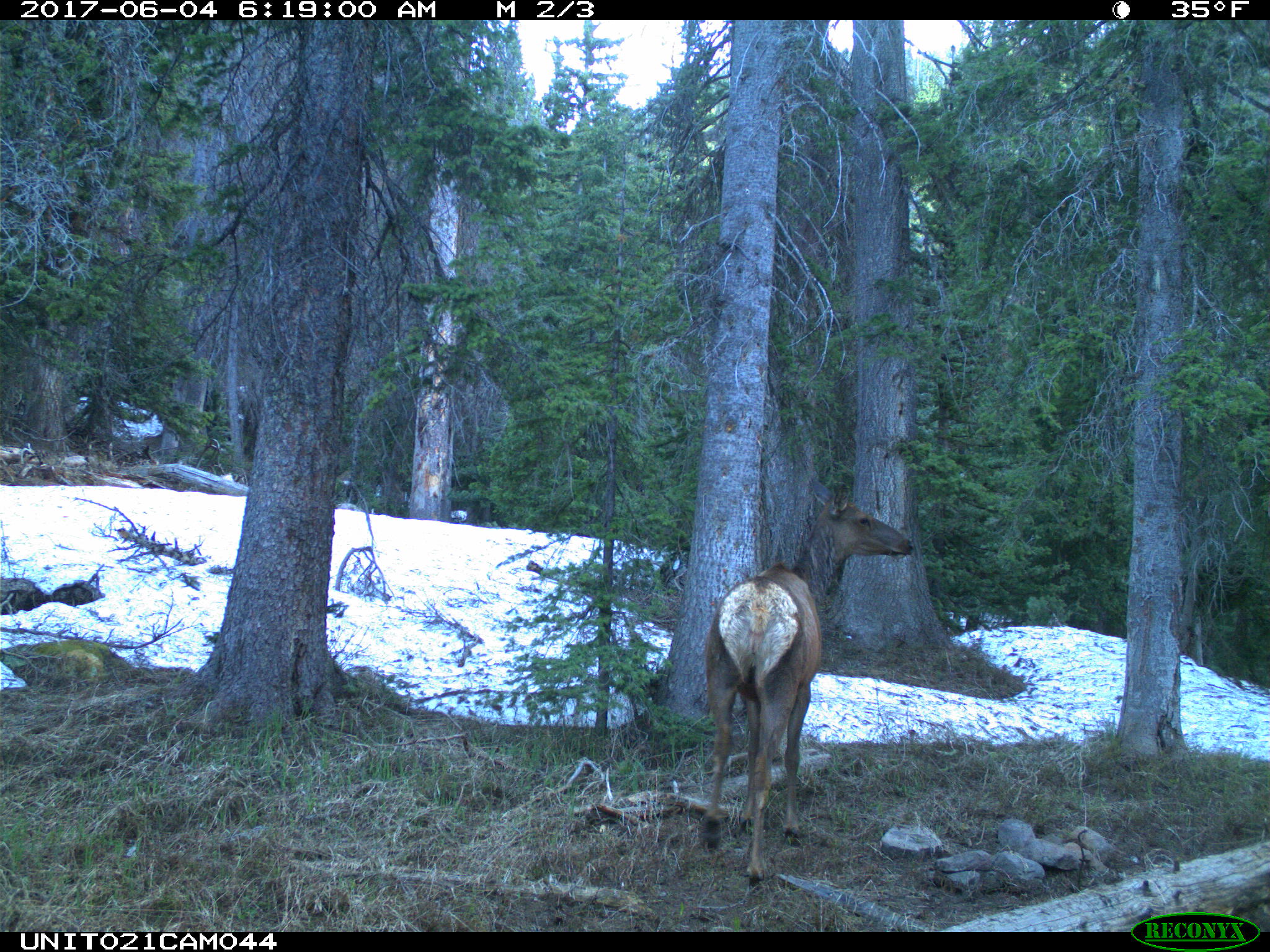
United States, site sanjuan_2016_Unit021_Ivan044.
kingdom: Animalia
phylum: Chordata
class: Mammalia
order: Artiodactyla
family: Cervidae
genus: Cervus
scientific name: Cervus elaphus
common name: red deer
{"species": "Cervus elaphus (red deer)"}